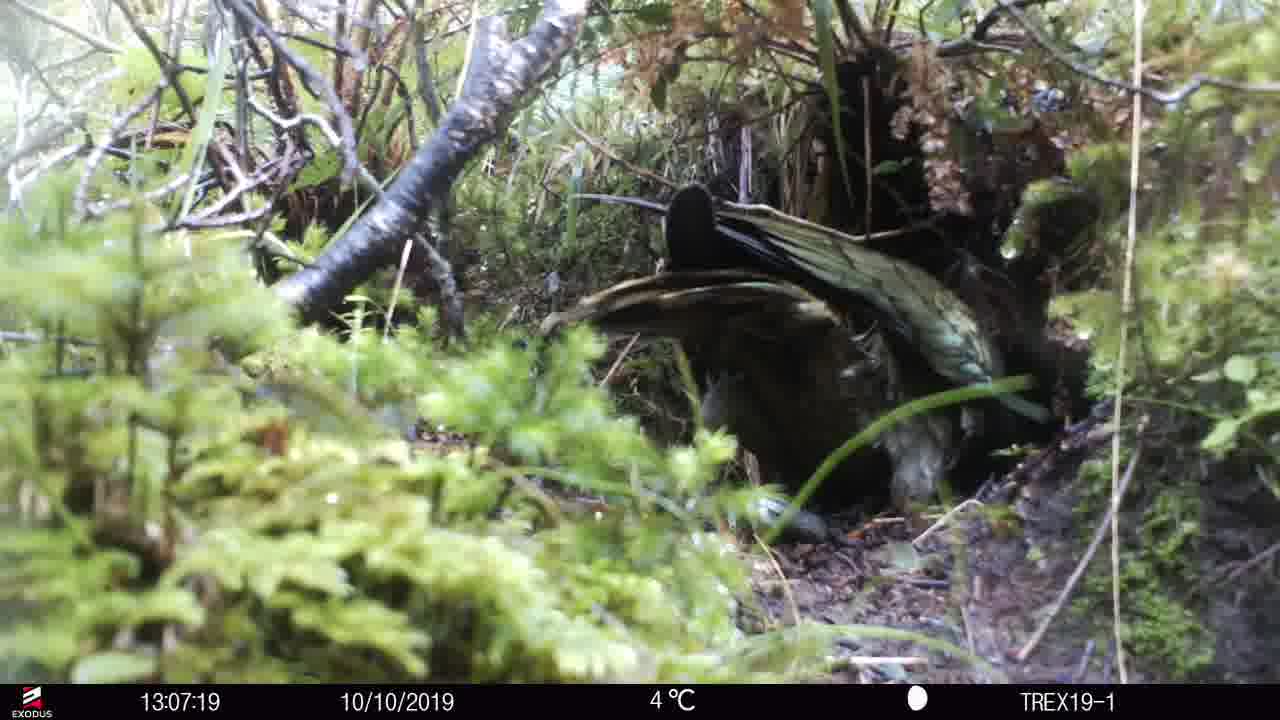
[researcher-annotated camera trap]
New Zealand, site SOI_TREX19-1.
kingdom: Animalia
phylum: Chordata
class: Aves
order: Psittaciformes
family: Strigopidae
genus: Nestor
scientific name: Nestor notabilis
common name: kea